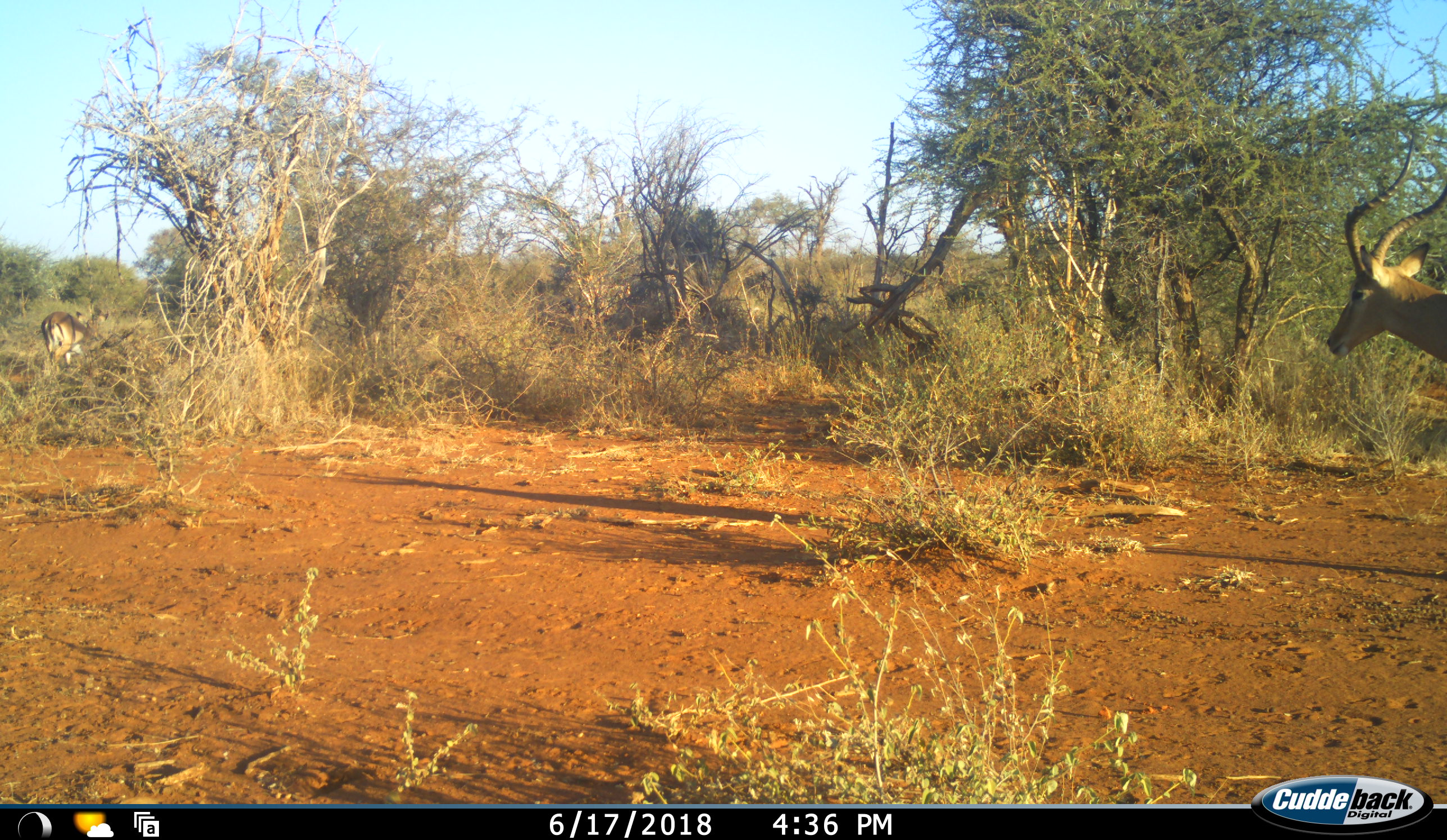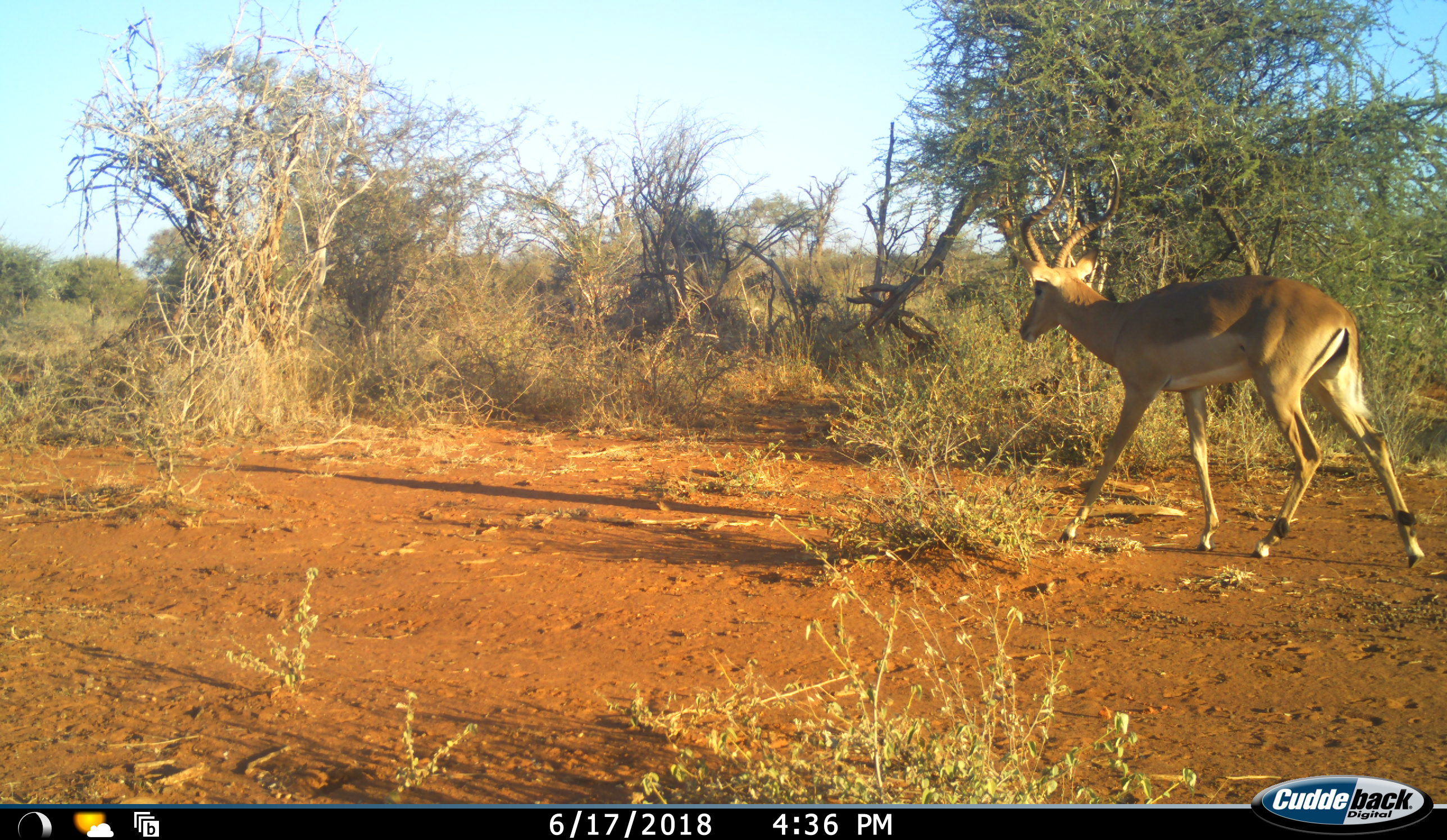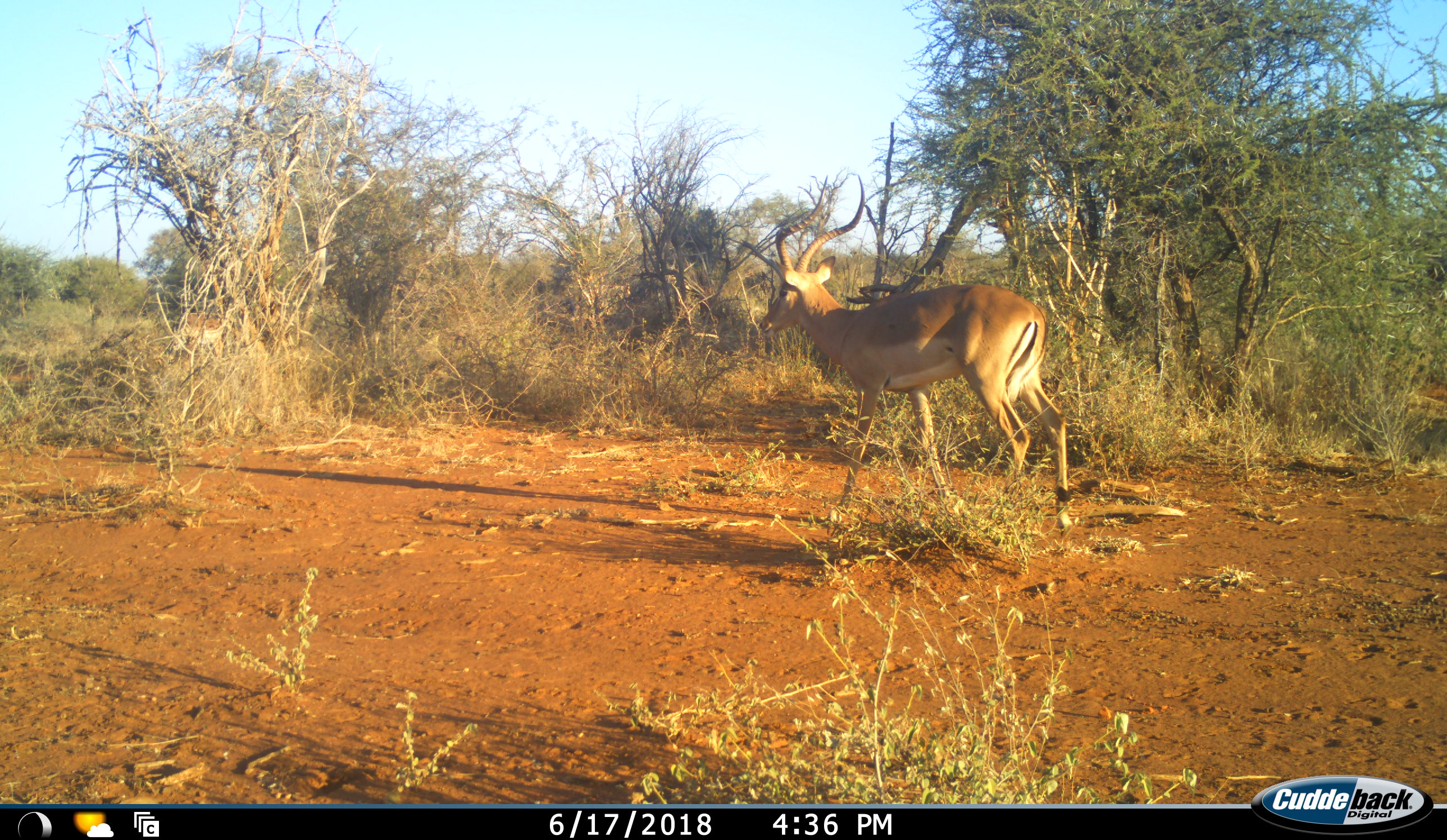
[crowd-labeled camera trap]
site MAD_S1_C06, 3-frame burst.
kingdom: Animalia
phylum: Chordata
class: Mammalia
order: Artiodactyla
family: Bovidae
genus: Aepyceros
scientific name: Aepyceros melampus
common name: impala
Impala (Aepyceros melampus), count 2. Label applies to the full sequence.